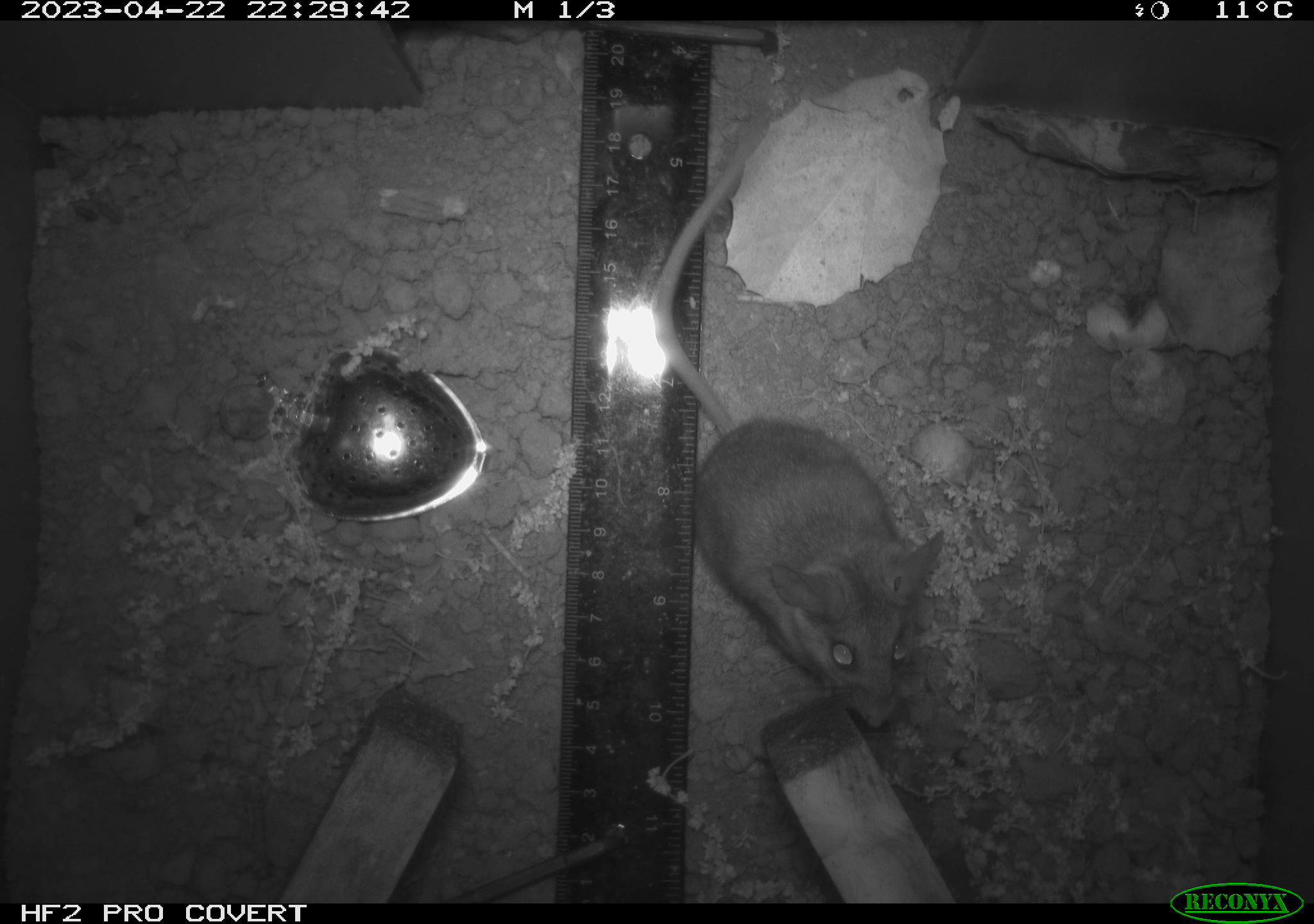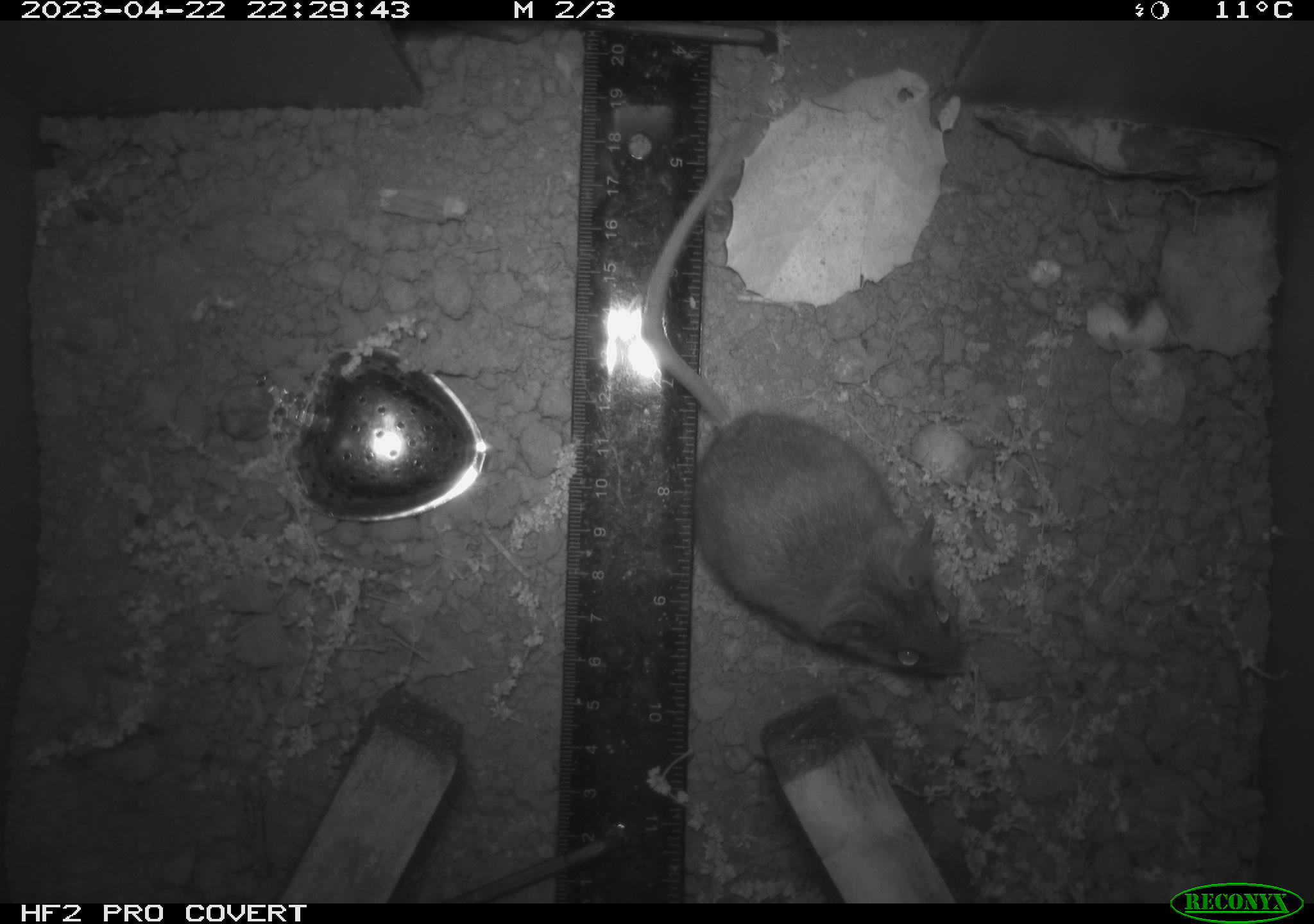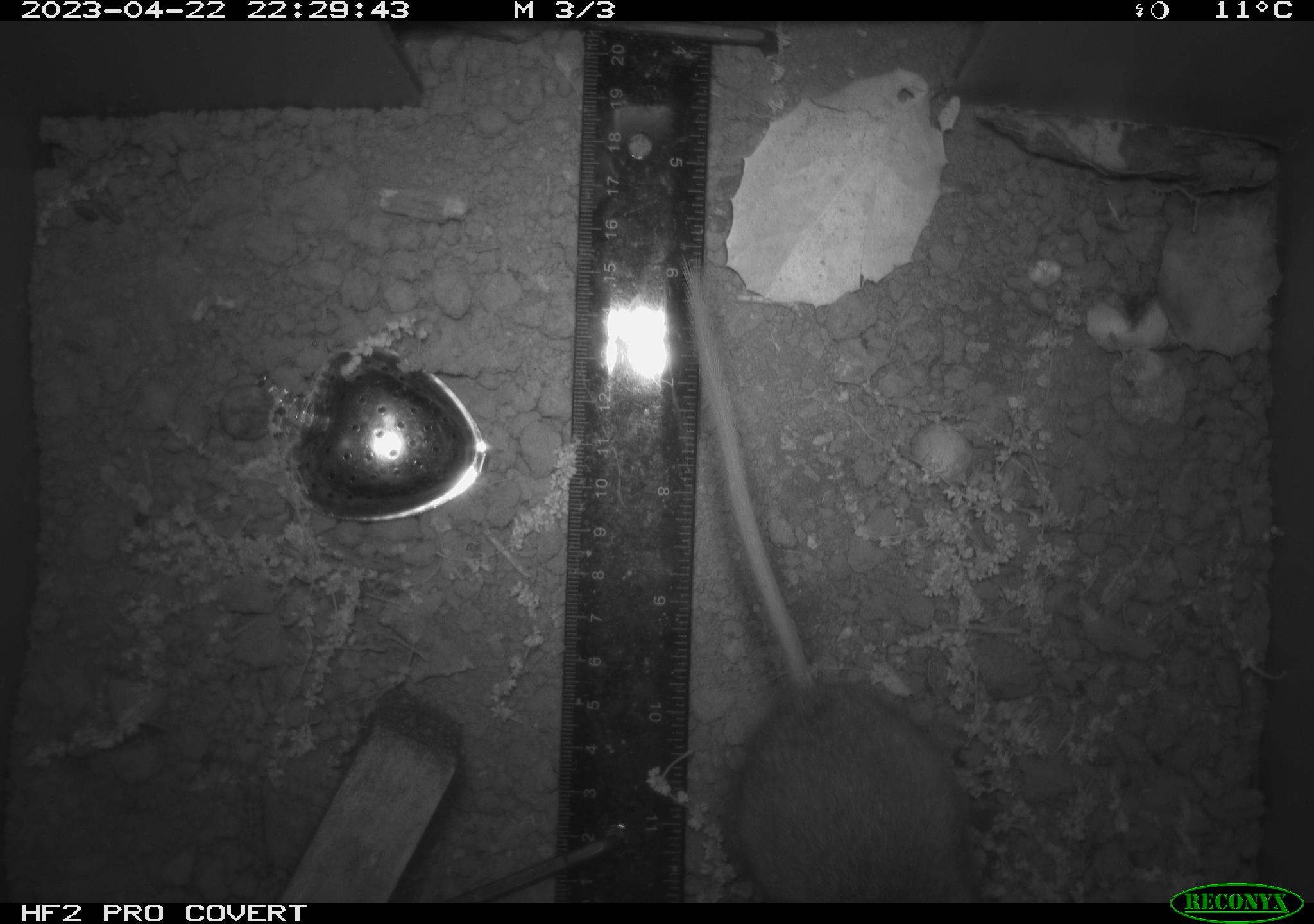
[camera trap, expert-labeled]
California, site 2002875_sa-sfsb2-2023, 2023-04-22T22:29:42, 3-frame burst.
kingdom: Animalia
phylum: Chordata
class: Mammalia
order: Rodentia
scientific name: Rodentia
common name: mouse species